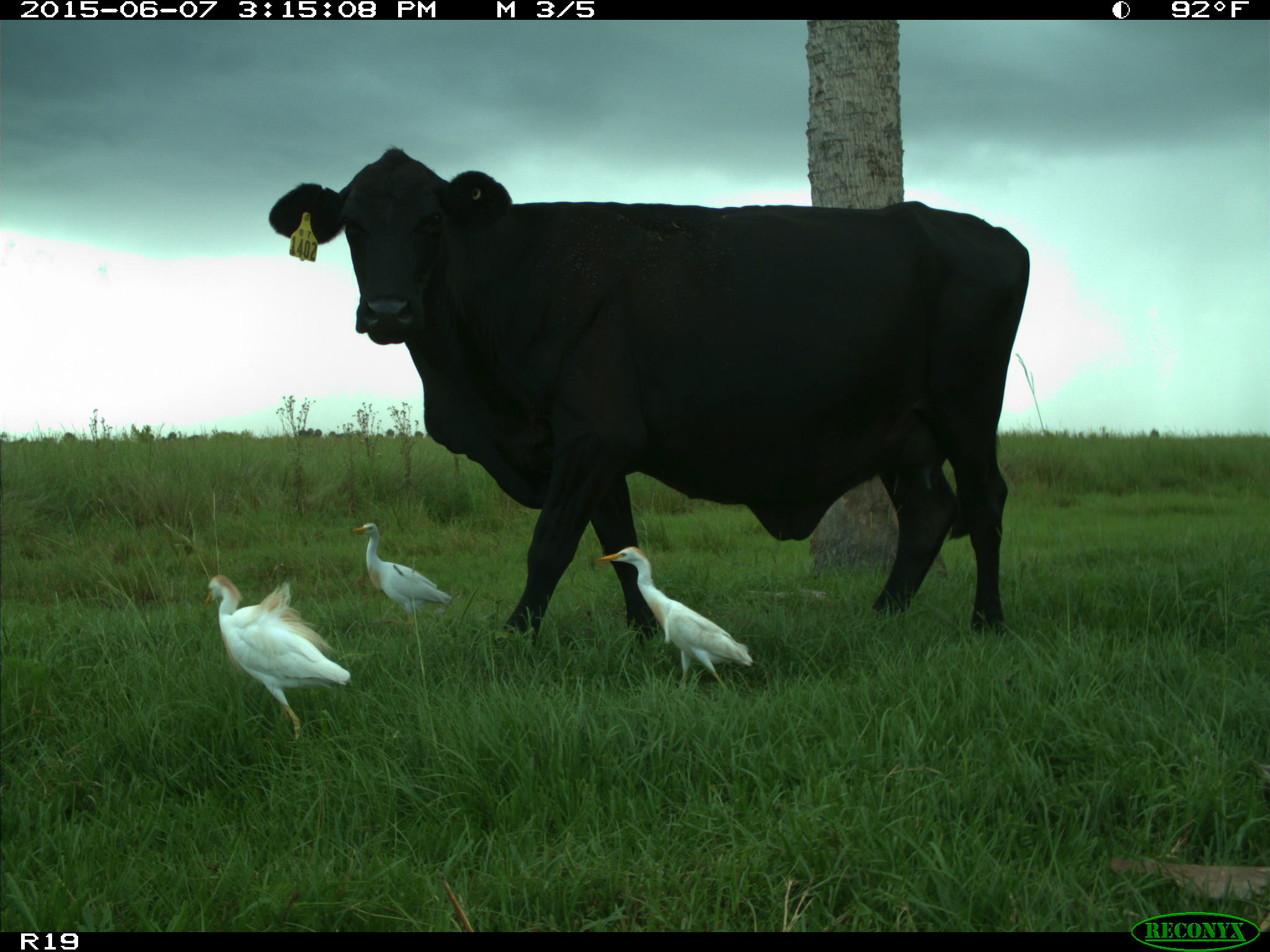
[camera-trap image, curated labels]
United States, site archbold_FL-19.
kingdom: Animalia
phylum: Chordata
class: Mammalia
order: Artiodactyla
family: Bovidae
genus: Bos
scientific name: Bos taurus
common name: domestic cow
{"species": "Bos taurus (domestic cow)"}